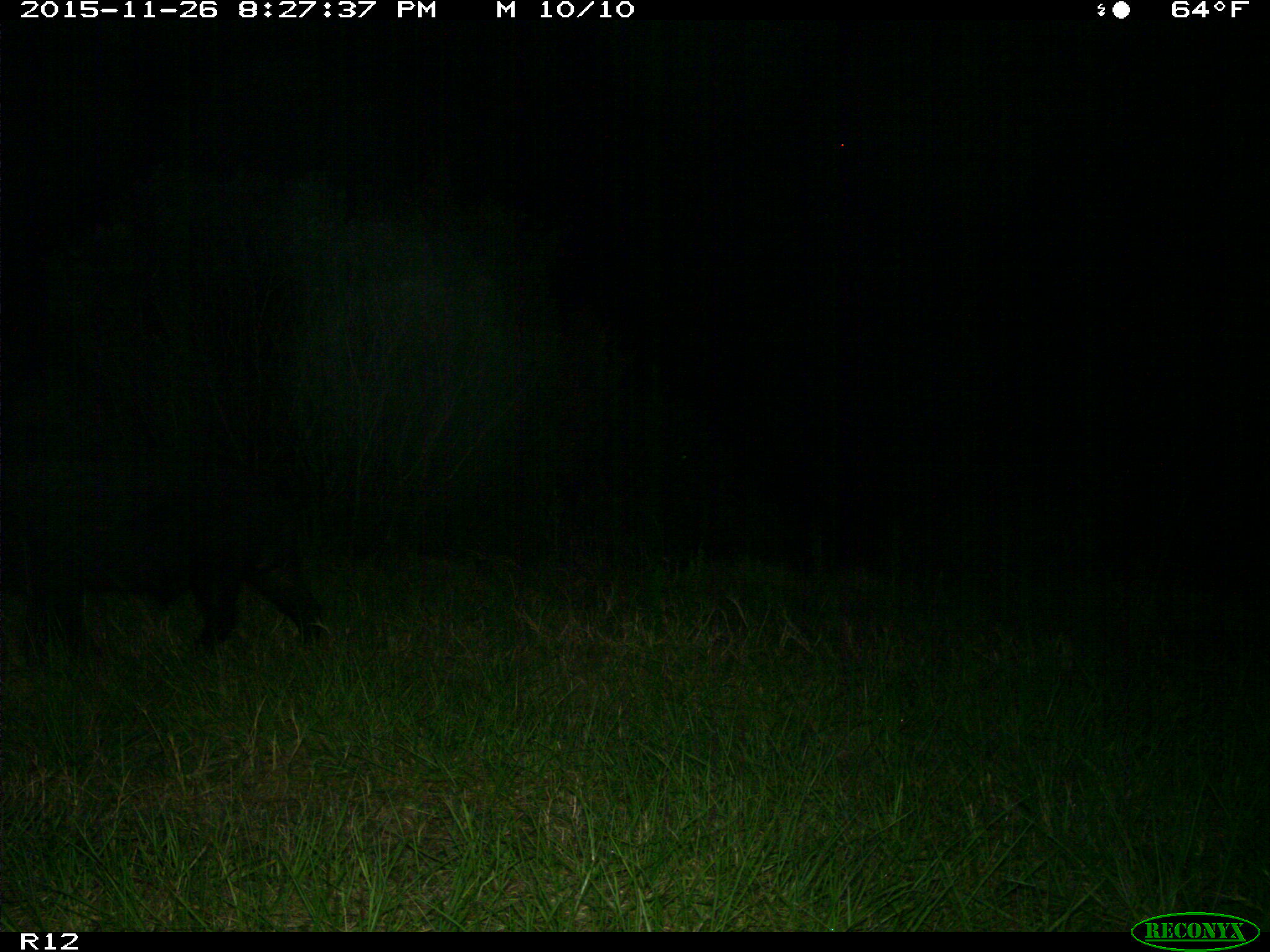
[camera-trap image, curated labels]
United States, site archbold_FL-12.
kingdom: Animalia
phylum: Chordata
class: Mammalia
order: Artiodactyla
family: Suidae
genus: Sus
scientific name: Sus scrofa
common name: wild boar